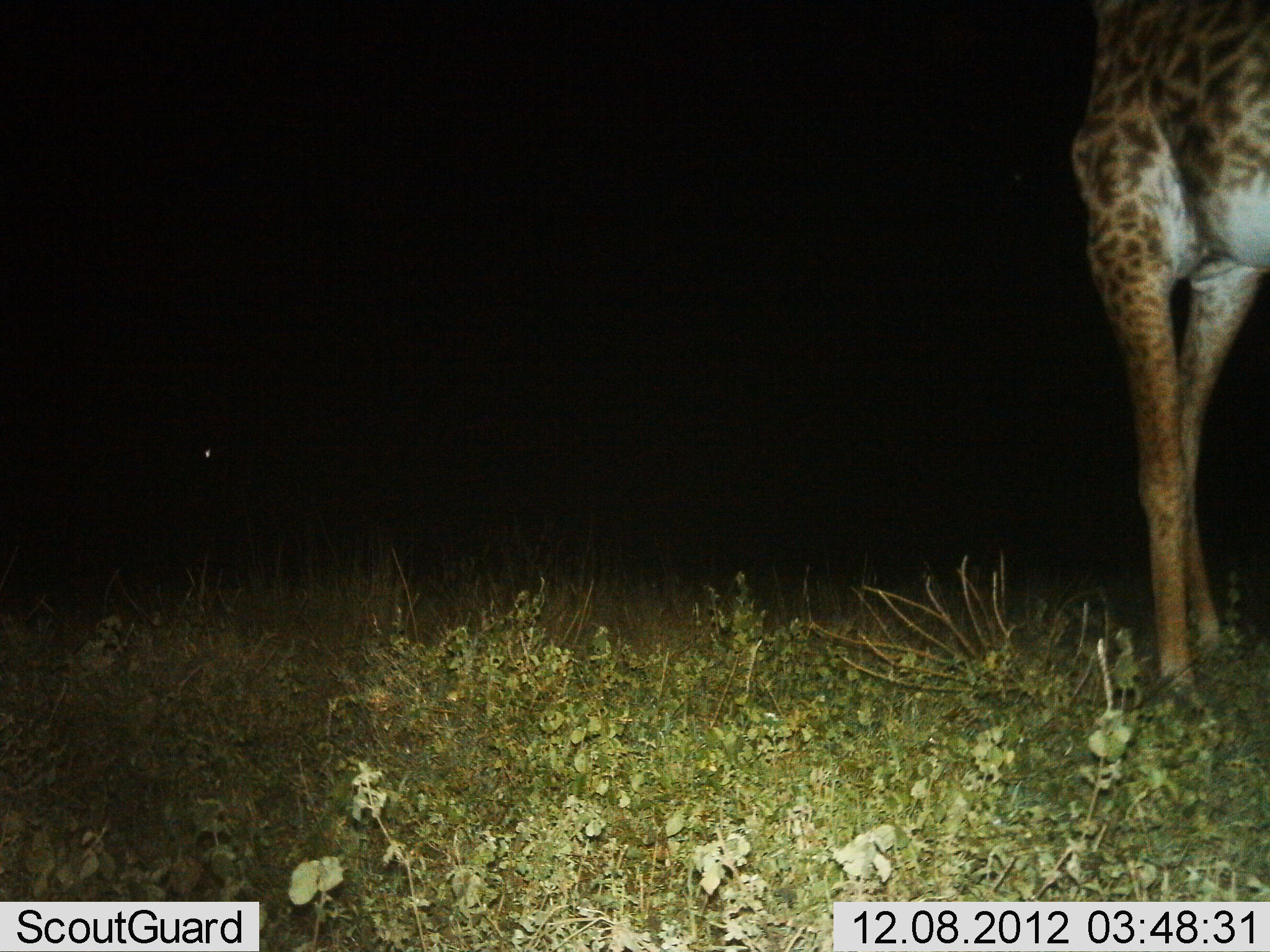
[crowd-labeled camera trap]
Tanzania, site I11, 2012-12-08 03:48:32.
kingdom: Animalia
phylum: Chordata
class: Mammalia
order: Artiodactyla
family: Giraffidae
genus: Giraffa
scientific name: Giraffa camelopardalis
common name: giraffe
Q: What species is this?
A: Giraffe (Giraffa camelopardalis).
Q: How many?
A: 1.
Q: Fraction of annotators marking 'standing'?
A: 70%.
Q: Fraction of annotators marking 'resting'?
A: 0%.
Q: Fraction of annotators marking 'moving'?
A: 30%.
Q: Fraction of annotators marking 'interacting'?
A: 0%.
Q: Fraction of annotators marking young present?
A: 0%.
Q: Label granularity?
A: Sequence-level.